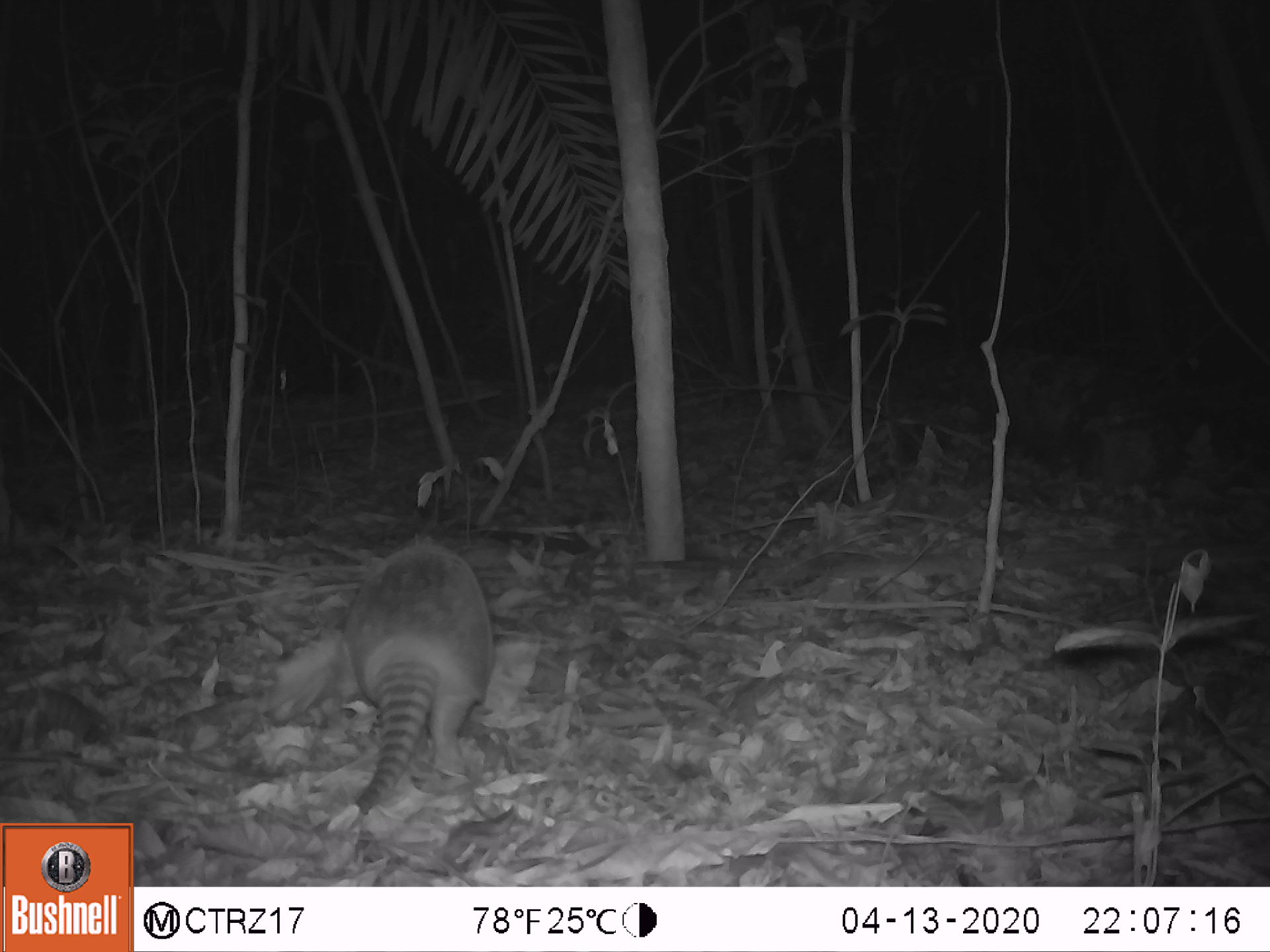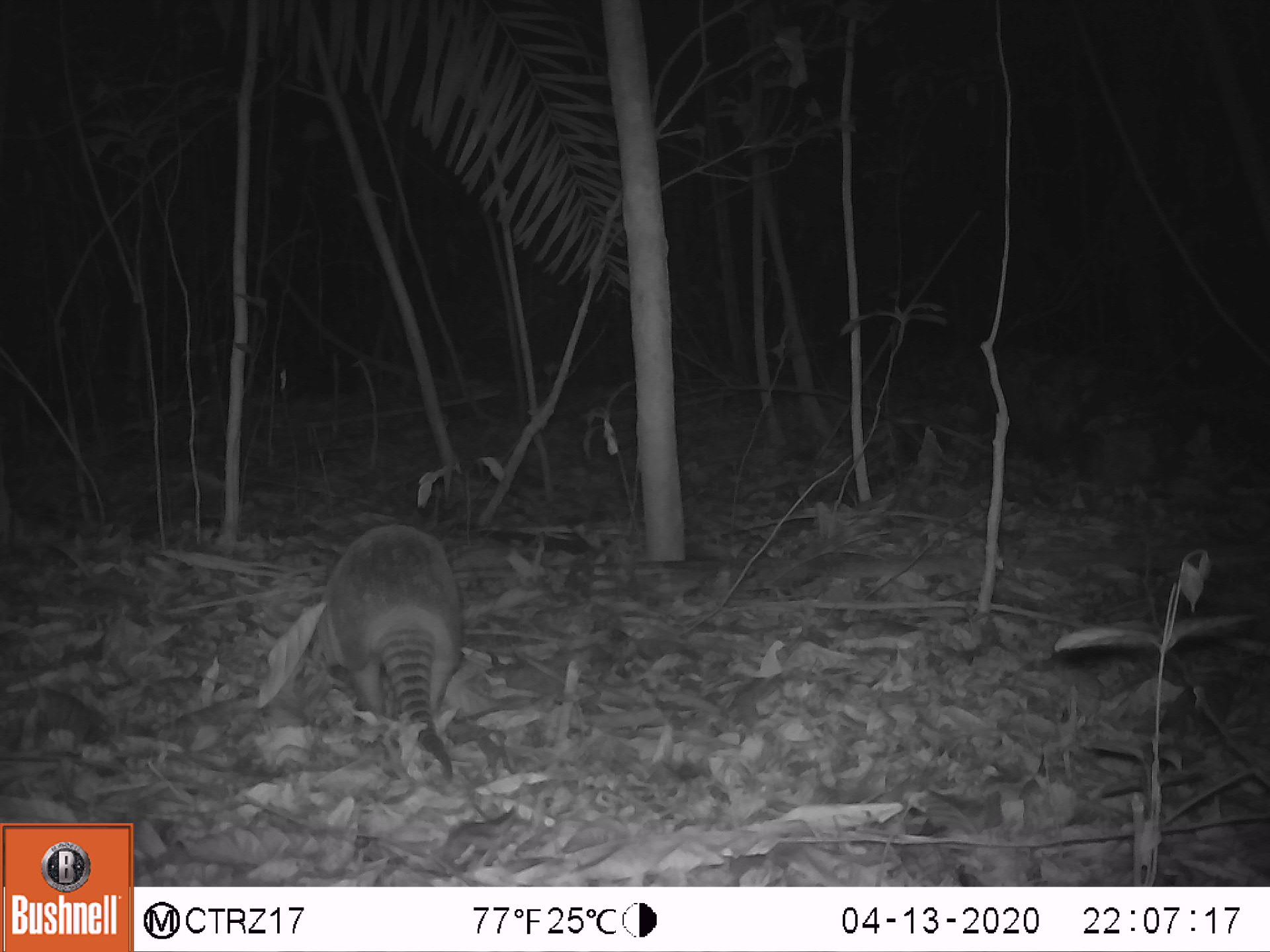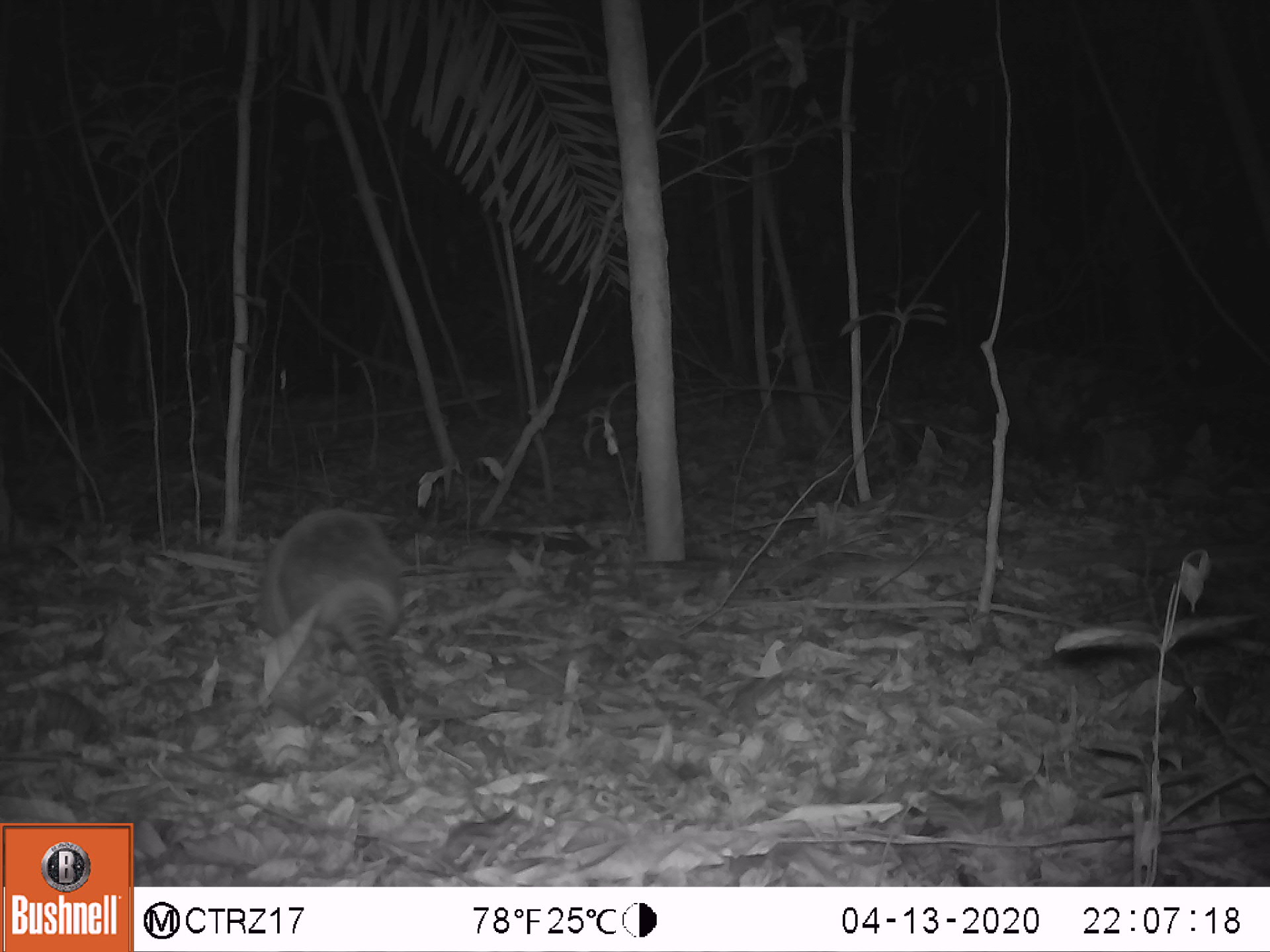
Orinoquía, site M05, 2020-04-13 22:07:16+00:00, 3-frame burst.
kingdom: Animalia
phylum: Chordata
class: Mammalia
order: Cingulata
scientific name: Cingulata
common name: armadillo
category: unknown armadillo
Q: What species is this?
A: Unknown armadillo (armadillo) (Cingulata).